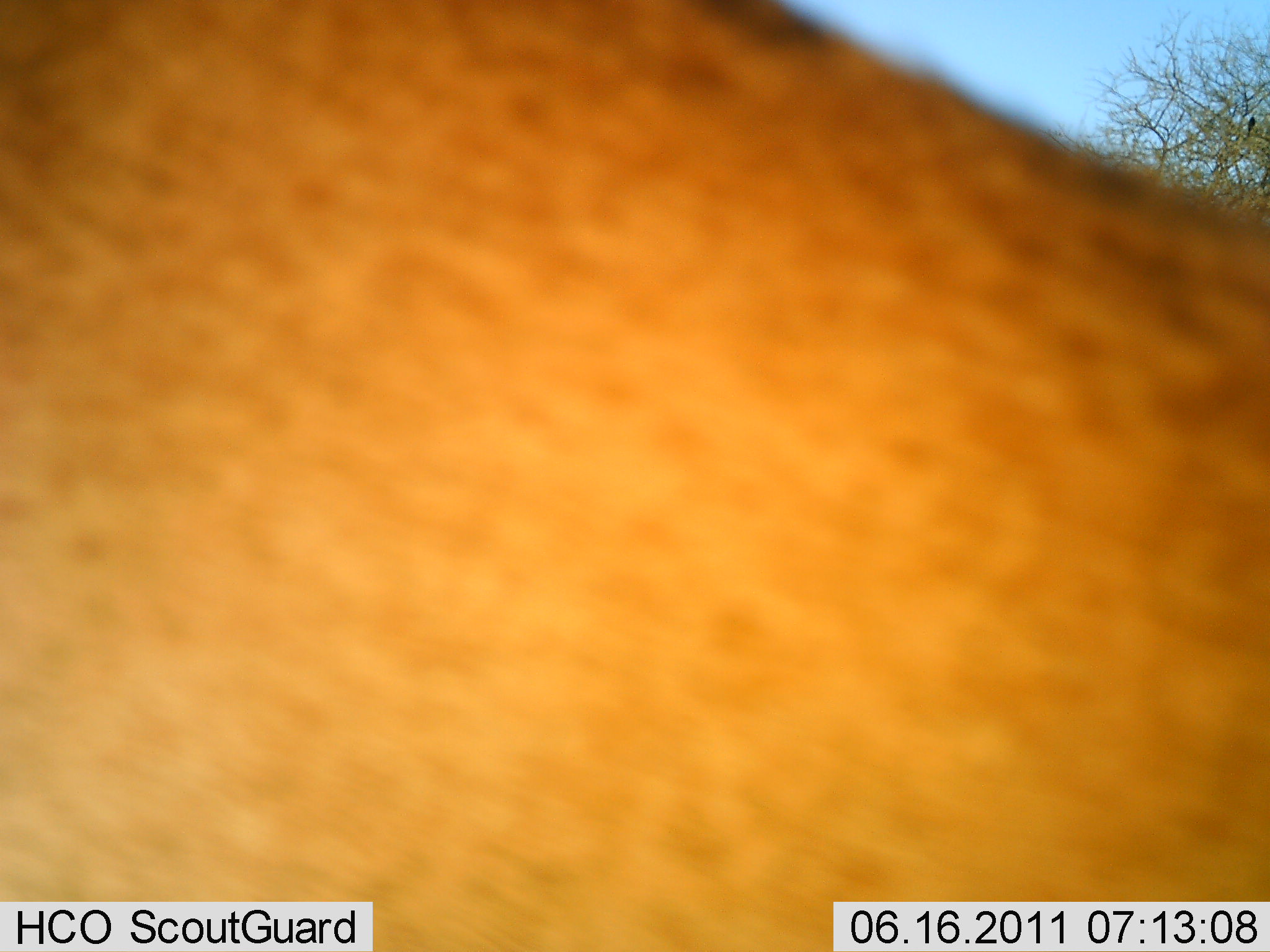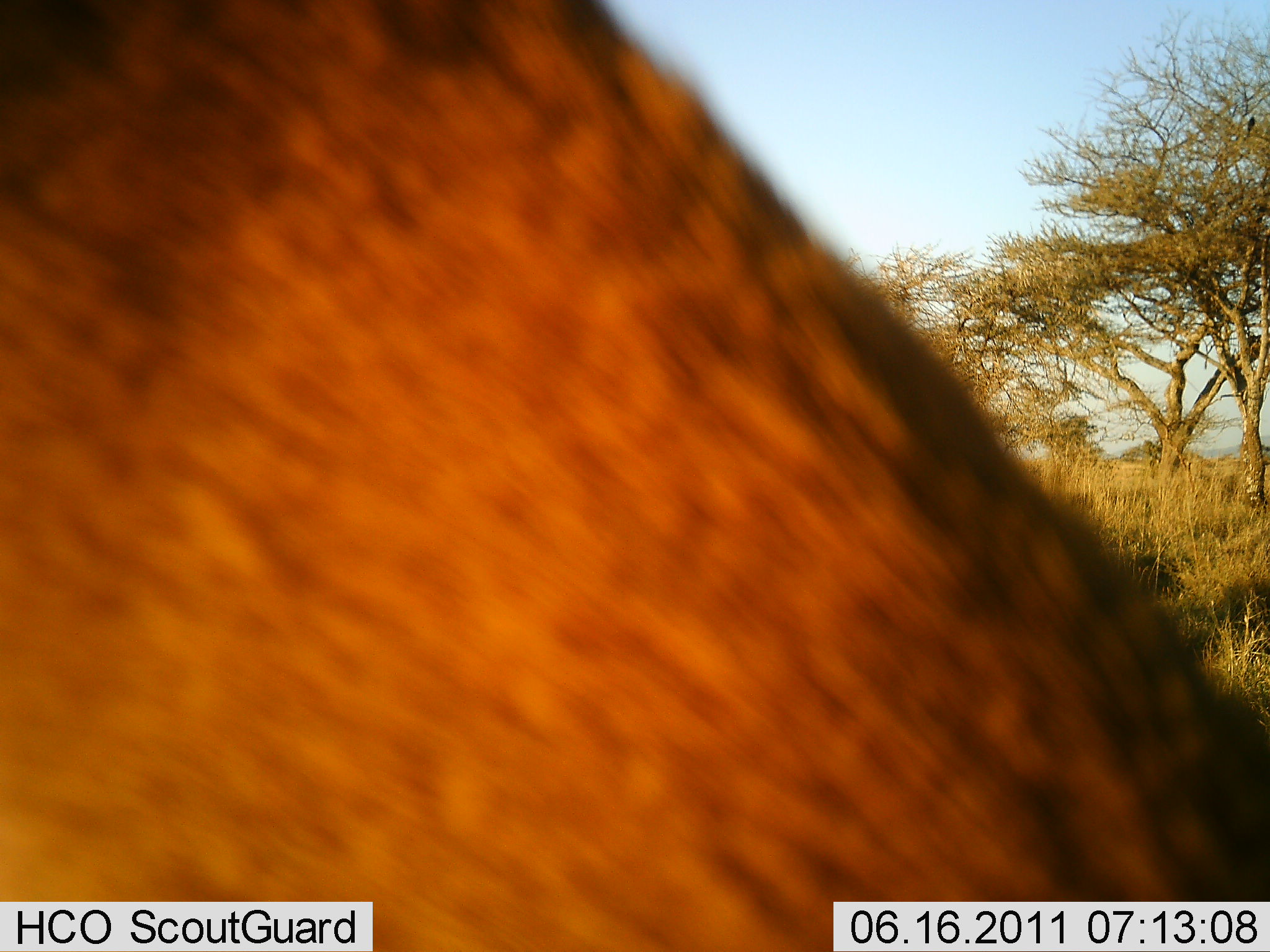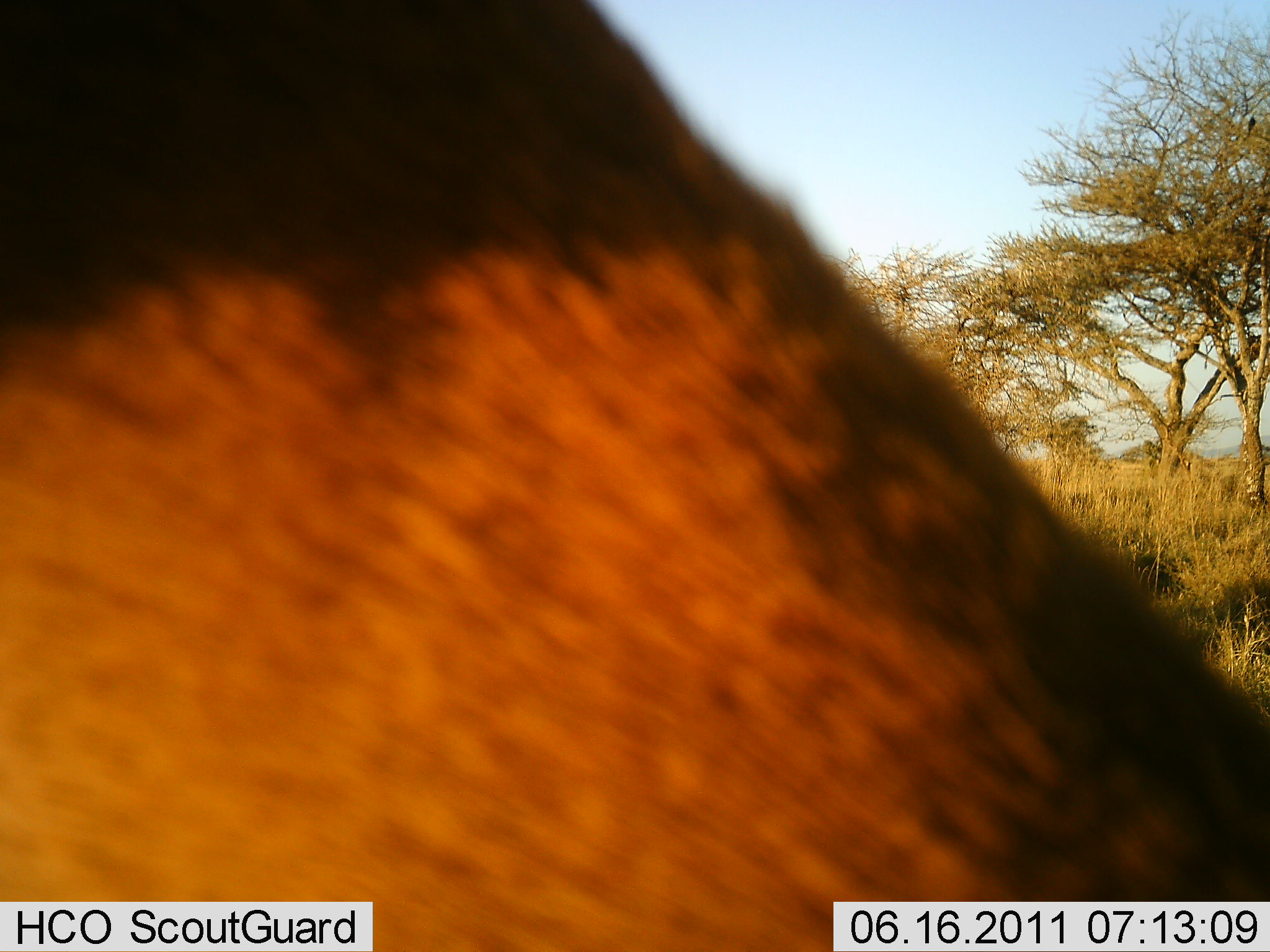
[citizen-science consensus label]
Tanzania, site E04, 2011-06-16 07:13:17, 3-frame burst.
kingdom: Animalia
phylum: Chordata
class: Mammalia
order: Artiodactyla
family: Bovidae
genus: Aepyceros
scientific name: Aepyceros melampus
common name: impala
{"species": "impala (Aepyceros melampus)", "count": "1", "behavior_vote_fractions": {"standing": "100%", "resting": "0%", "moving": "0%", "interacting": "0%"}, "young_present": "0%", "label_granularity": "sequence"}